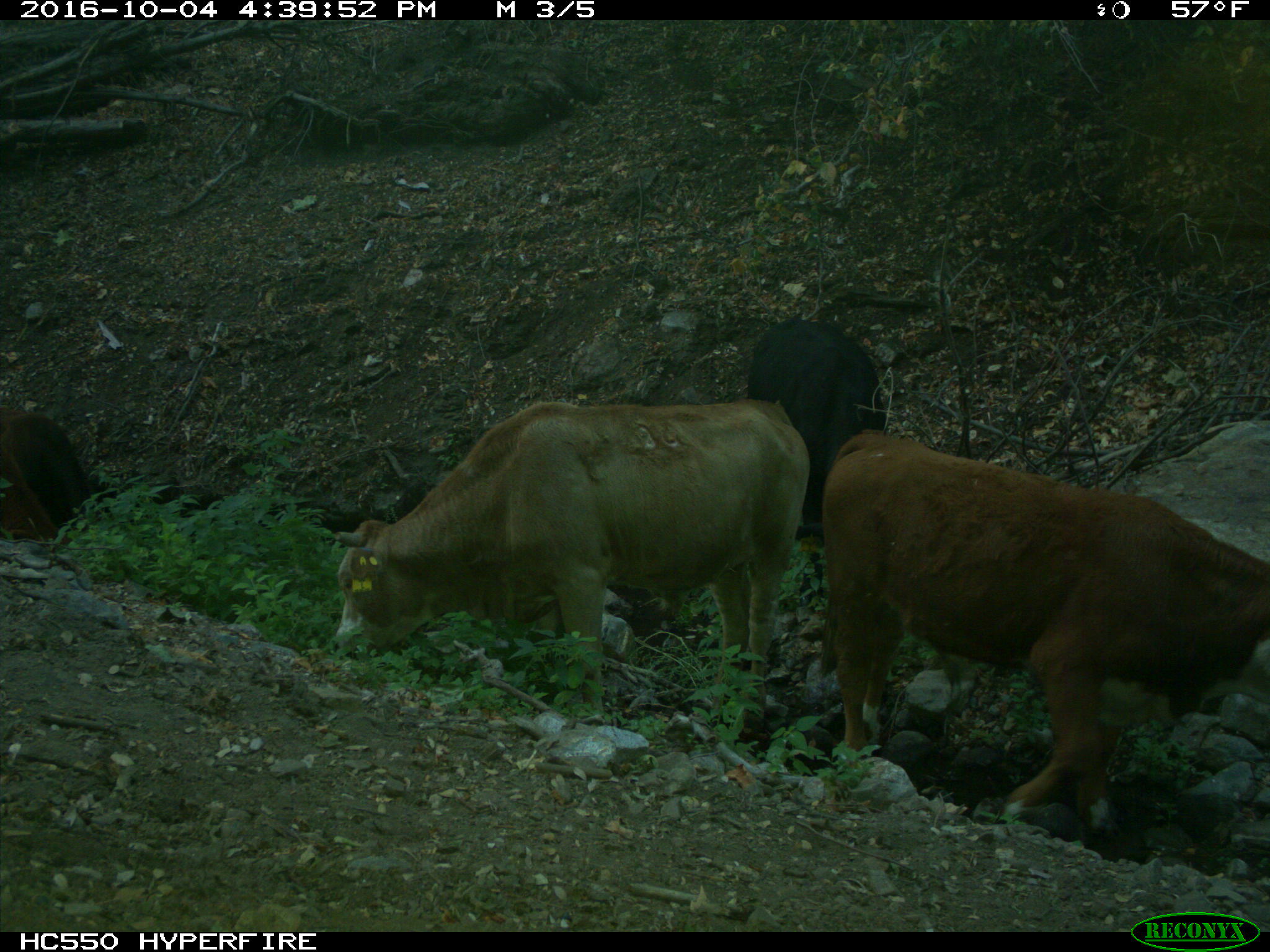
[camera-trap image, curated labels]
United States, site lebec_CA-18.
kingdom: Animalia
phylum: Chordata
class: Mammalia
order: Artiodactyla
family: Bovidae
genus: Bos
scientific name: Bos taurus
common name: domestic cow